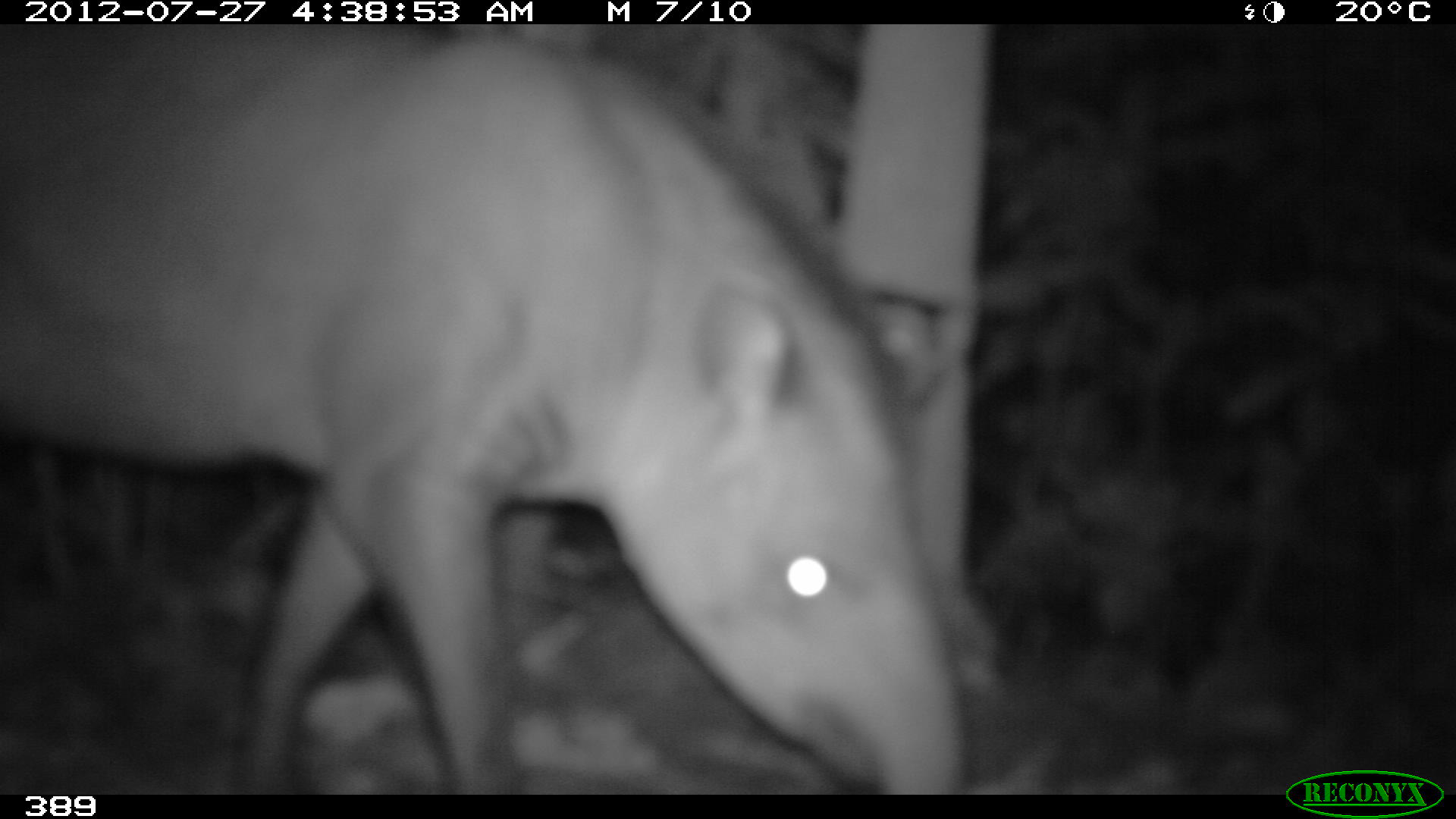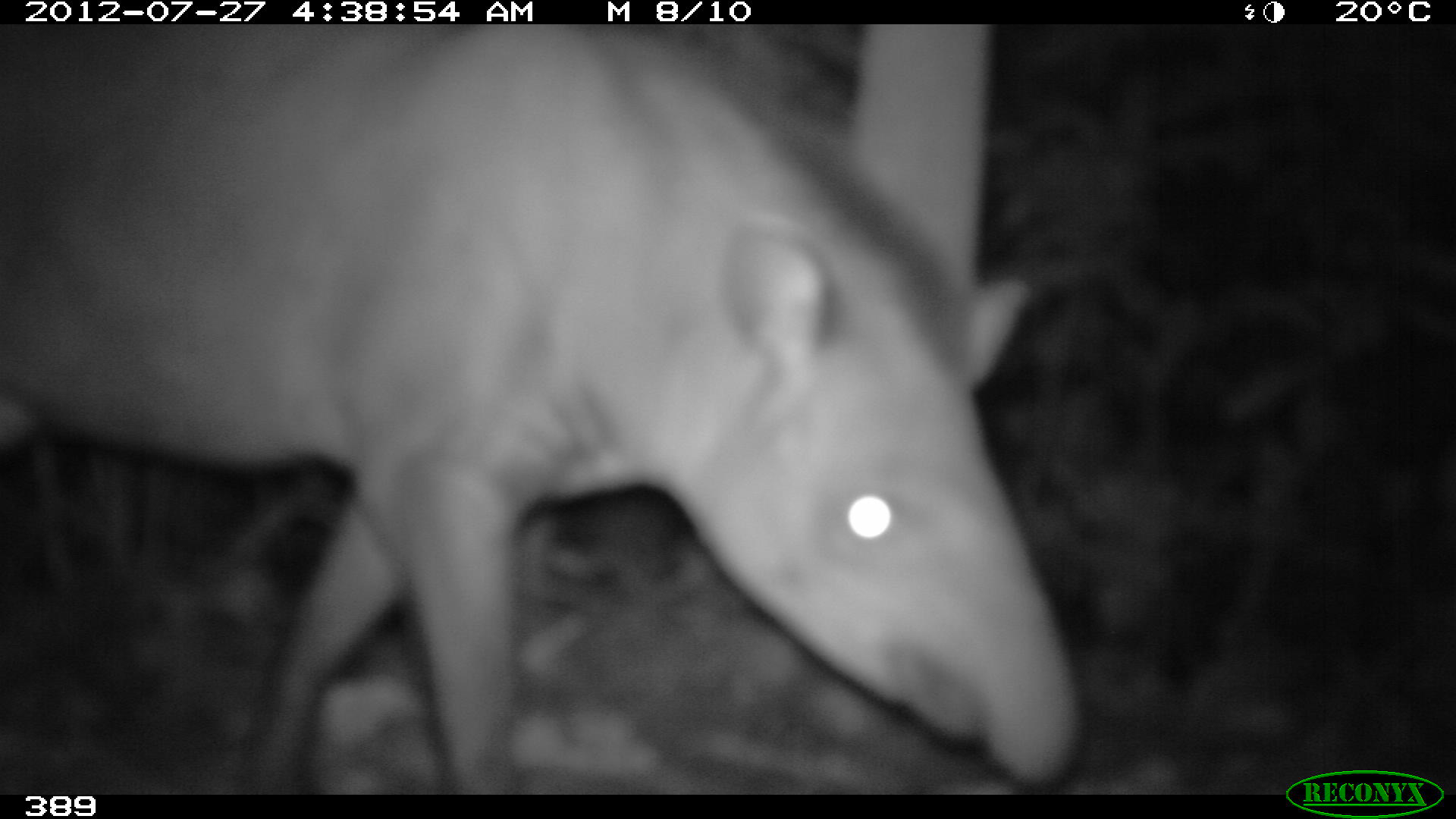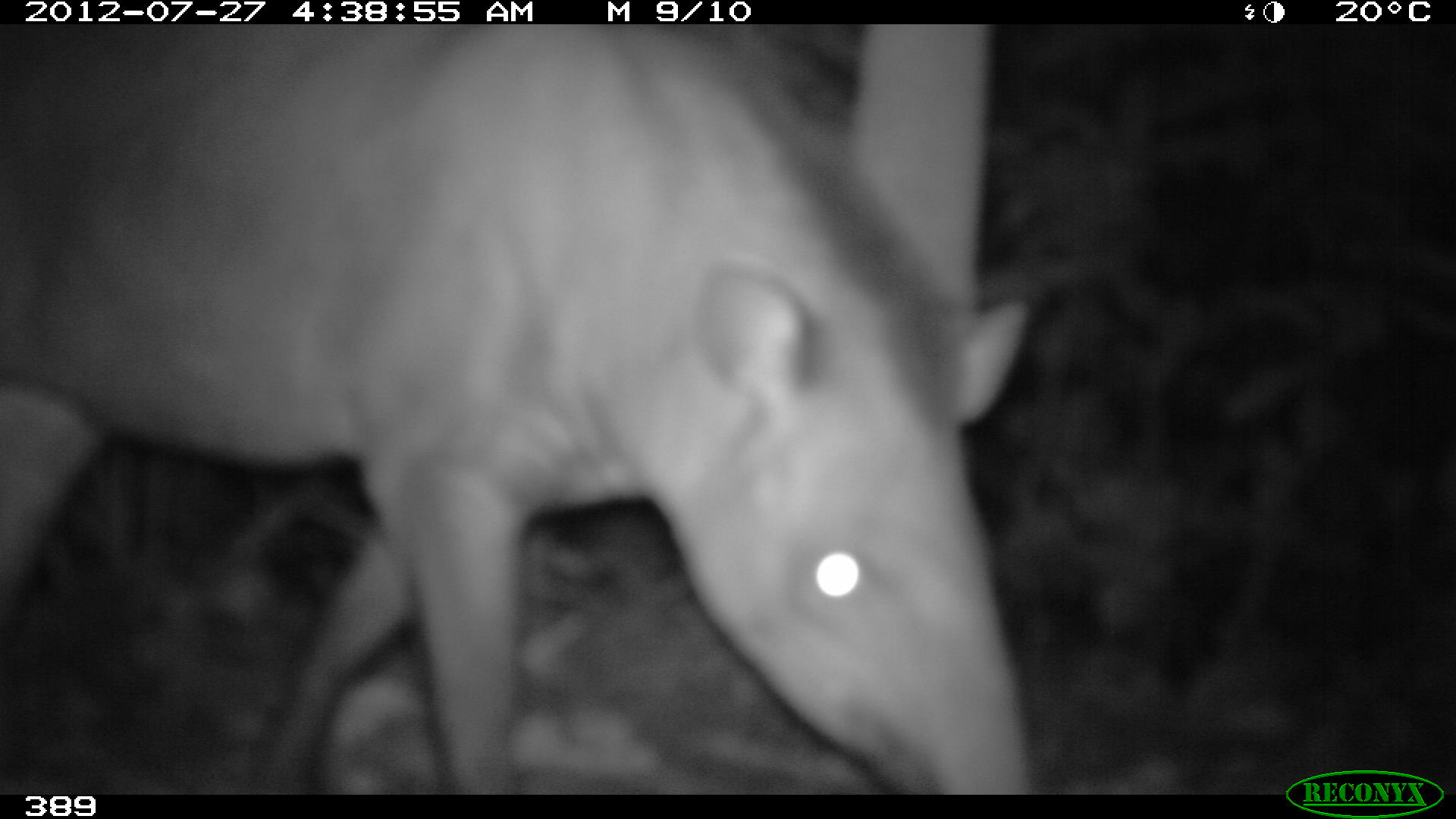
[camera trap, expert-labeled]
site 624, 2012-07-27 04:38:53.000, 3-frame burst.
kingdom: Animalia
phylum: Chordata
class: Mammalia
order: Perissodactyla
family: Tapiridae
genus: Tapirus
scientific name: Tapirus terrestris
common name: south american tapir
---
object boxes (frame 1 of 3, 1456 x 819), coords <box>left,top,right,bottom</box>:
tapirus terrestris: <box>0,27,966,790</box>